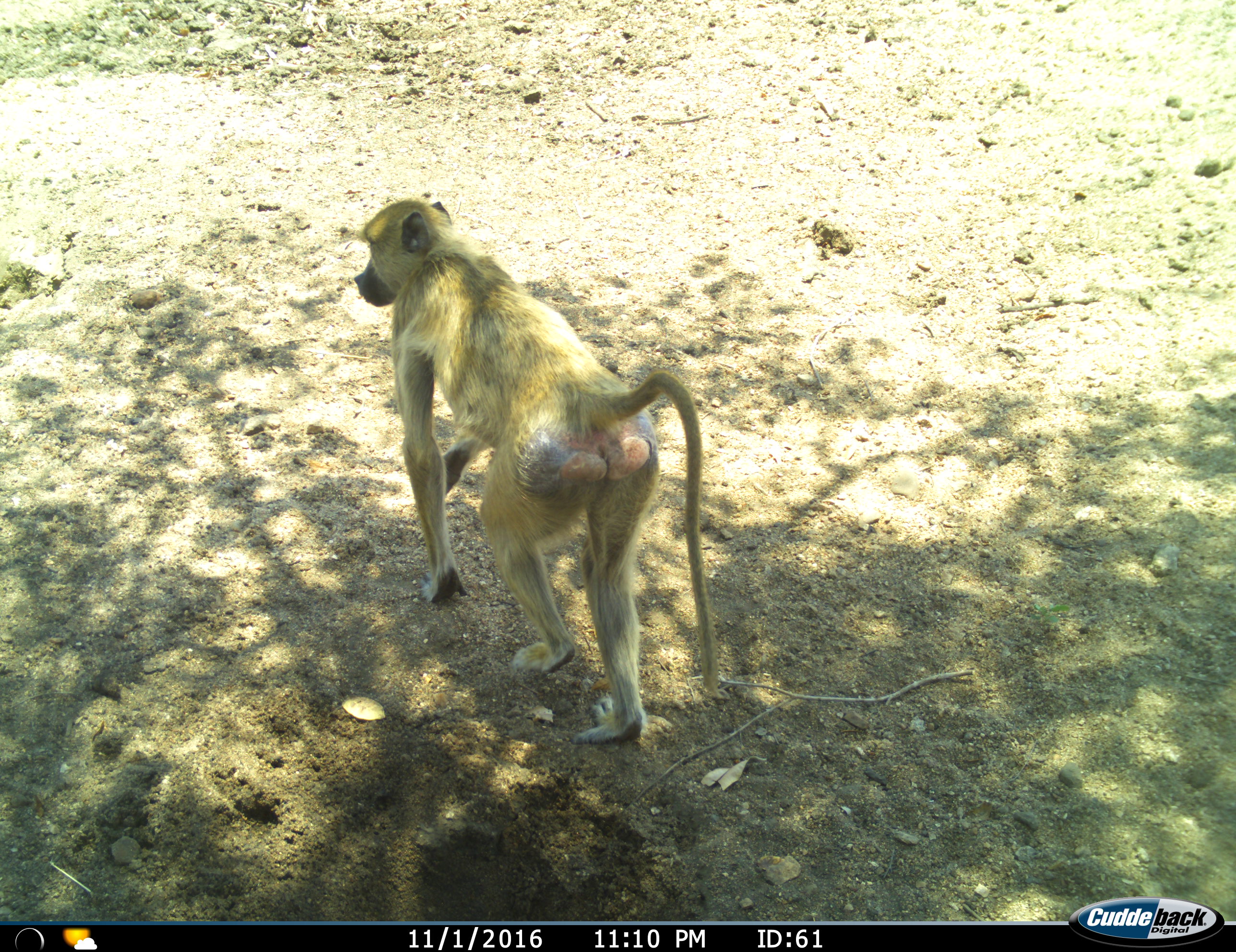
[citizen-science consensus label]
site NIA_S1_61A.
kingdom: Animalia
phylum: Chordata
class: Mammalia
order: Primates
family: Cercopithecidae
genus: Papio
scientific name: Papio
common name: baboon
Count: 1.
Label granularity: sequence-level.